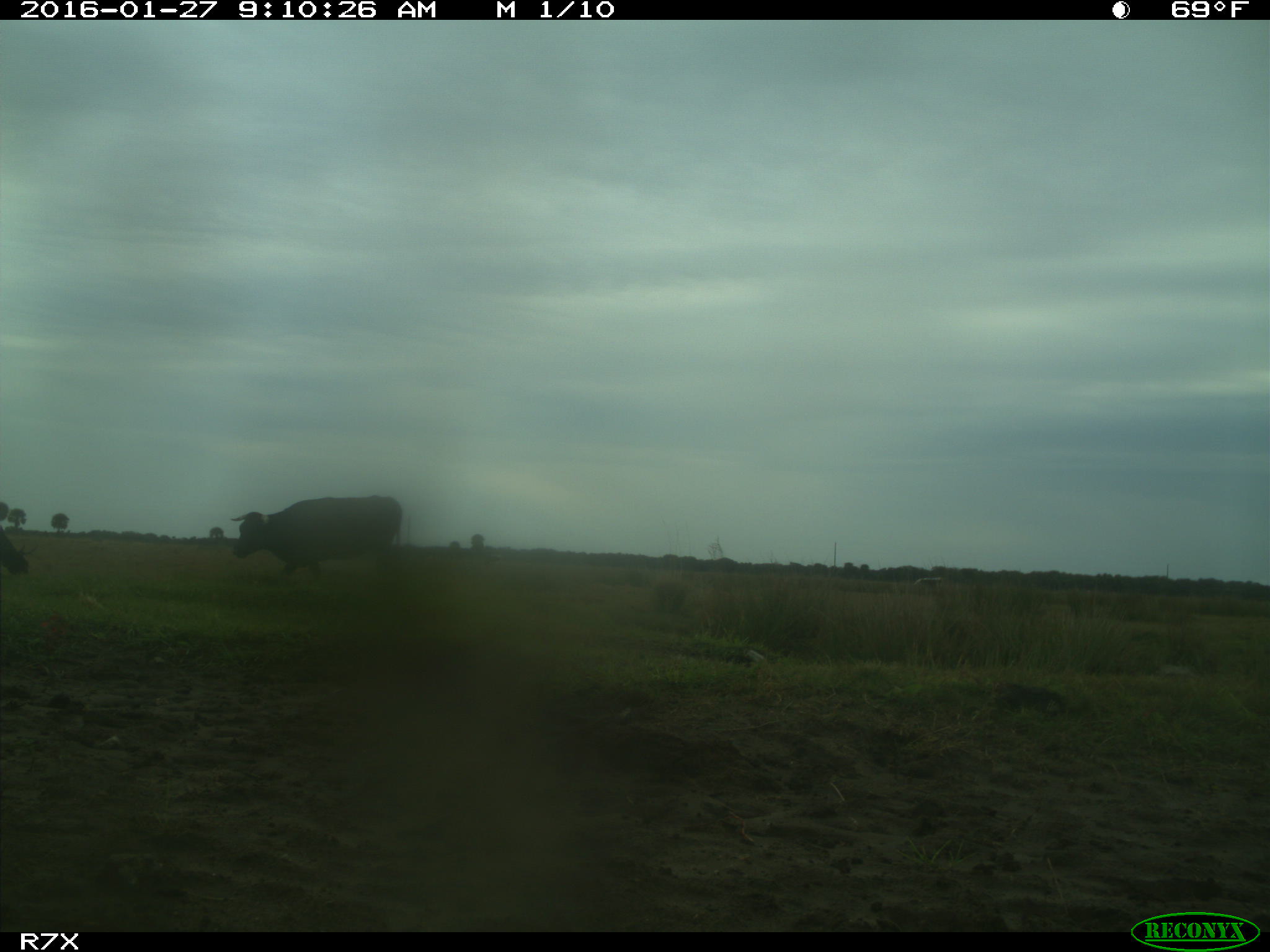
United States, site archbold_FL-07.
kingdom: Animalia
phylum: Chordata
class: Mammalia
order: Artiodactyla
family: Bovidae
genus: Bos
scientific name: Bos taurus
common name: domestic cow